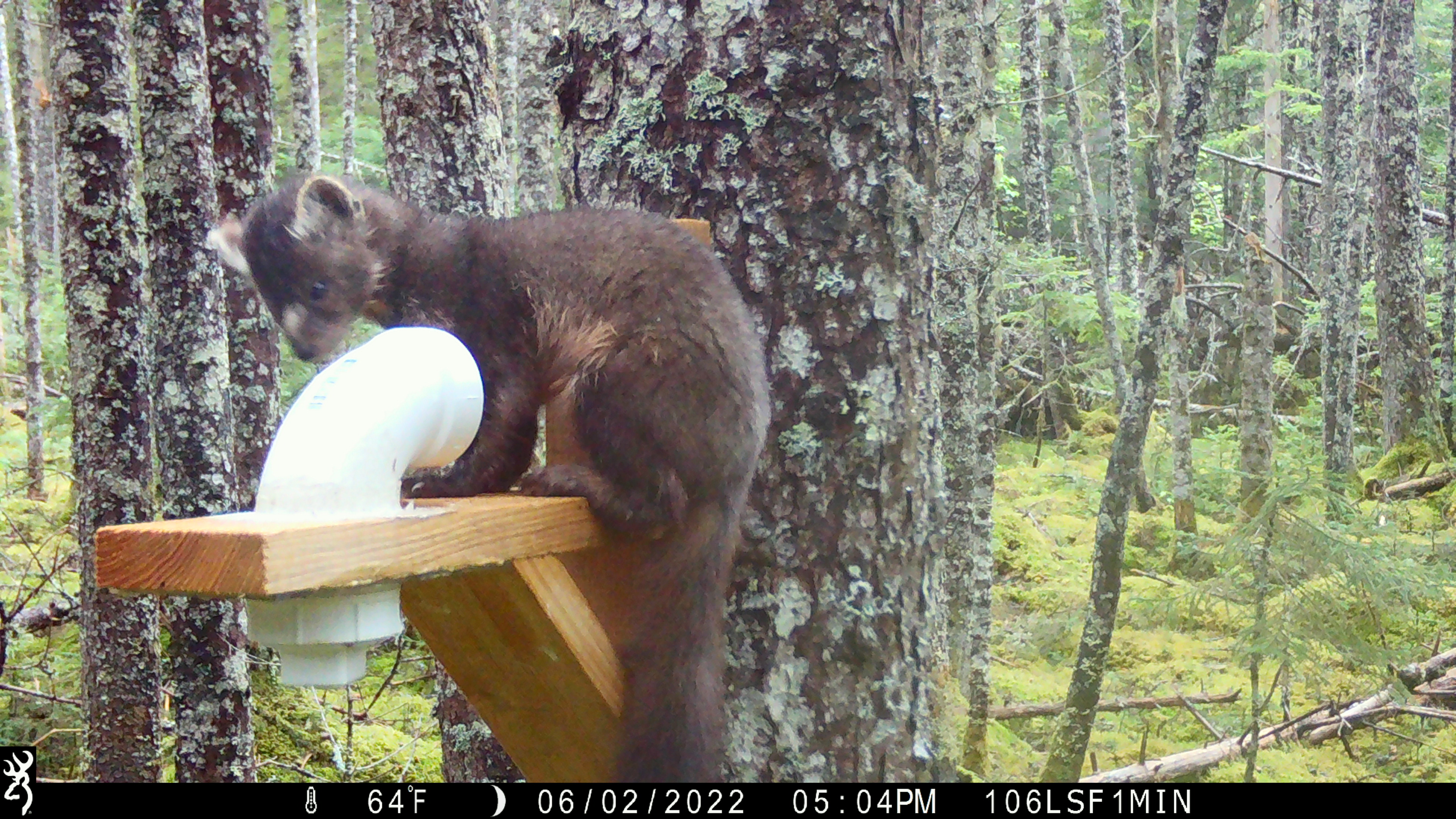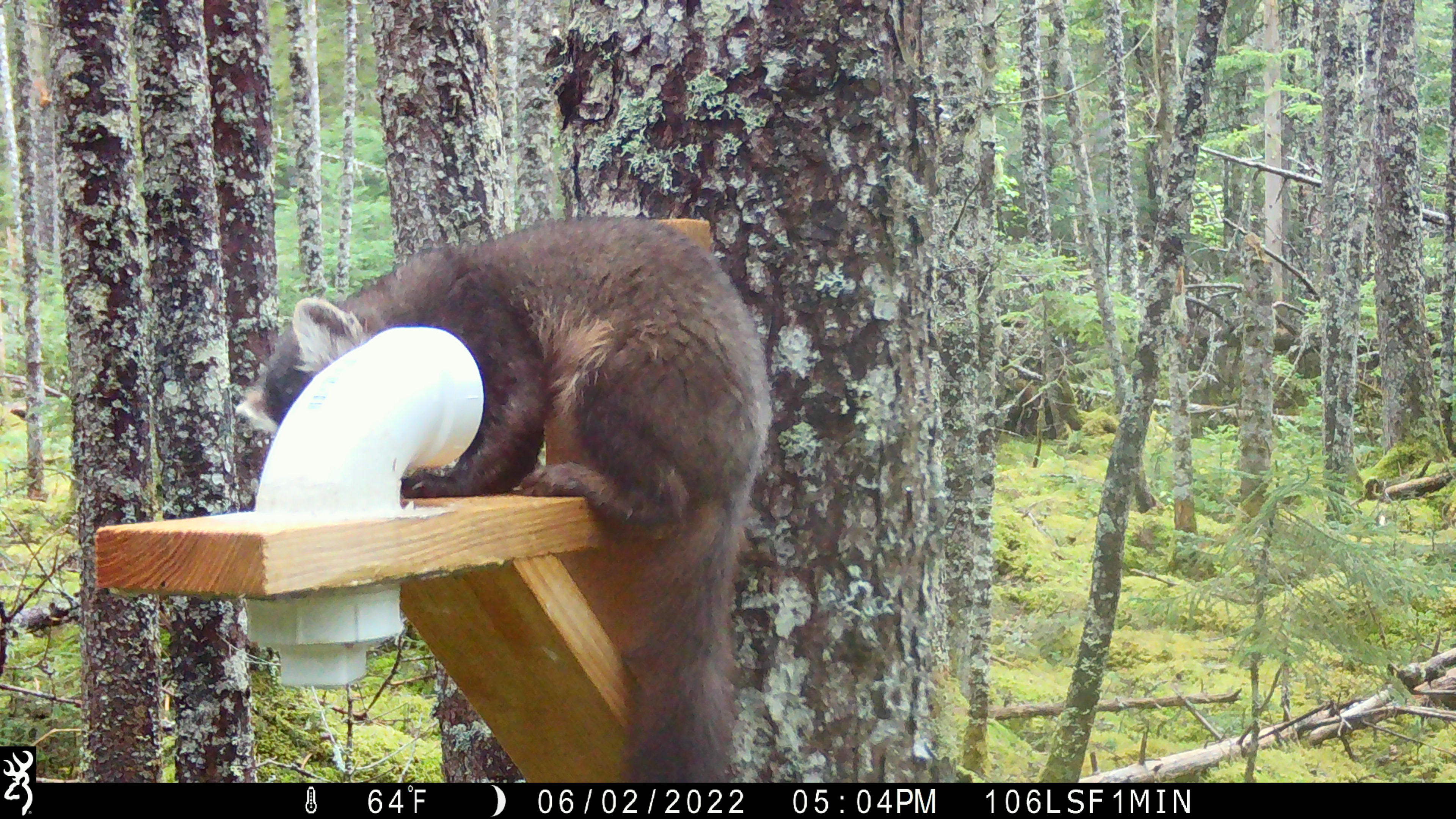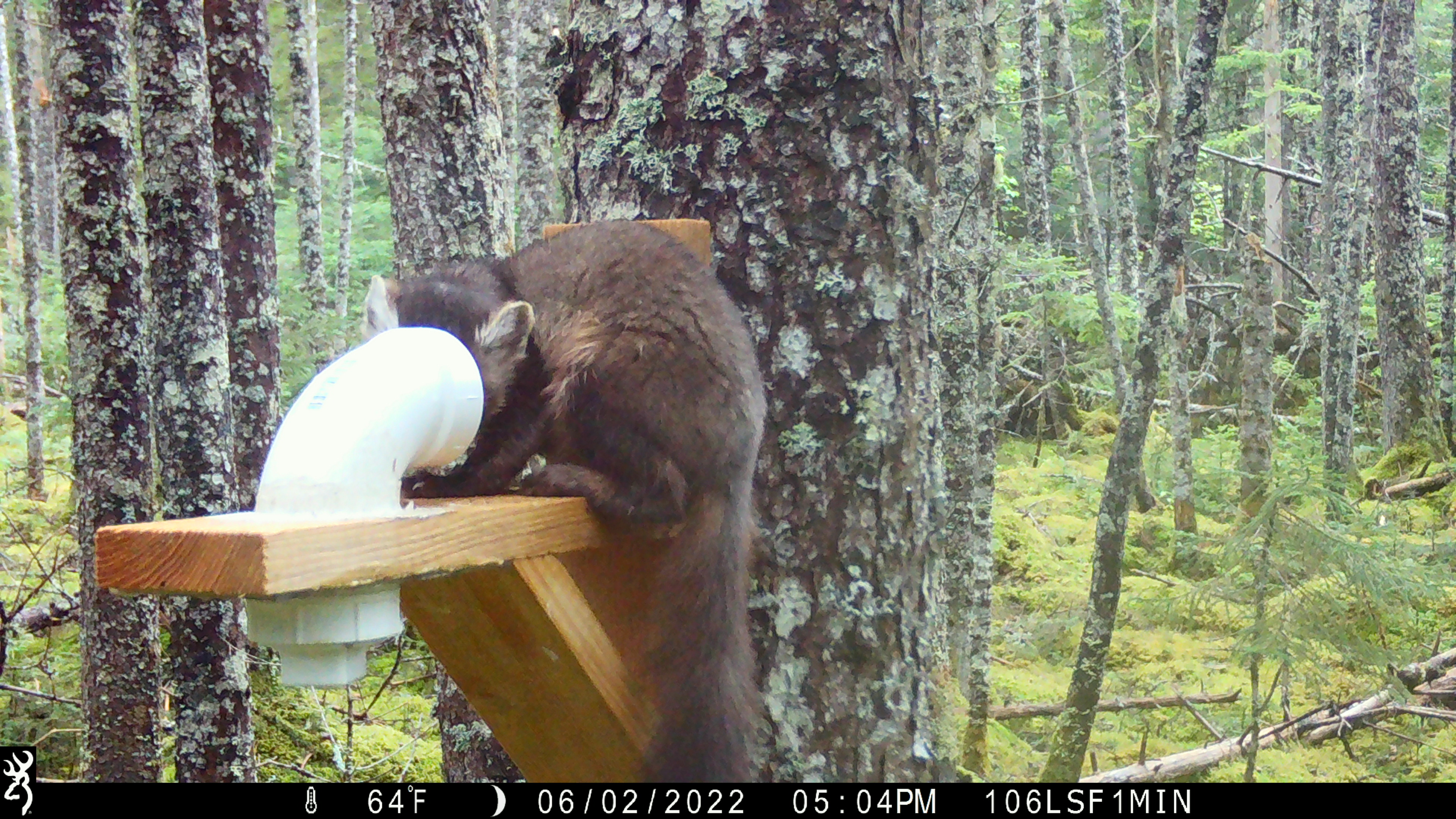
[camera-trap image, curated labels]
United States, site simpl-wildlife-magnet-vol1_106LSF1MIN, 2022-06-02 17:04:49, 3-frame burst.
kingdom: Animalia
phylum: Chordata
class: Mammalia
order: Carnivora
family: Mustelidae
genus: Martes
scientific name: Martes americana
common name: american marten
American marten (Martes americana).